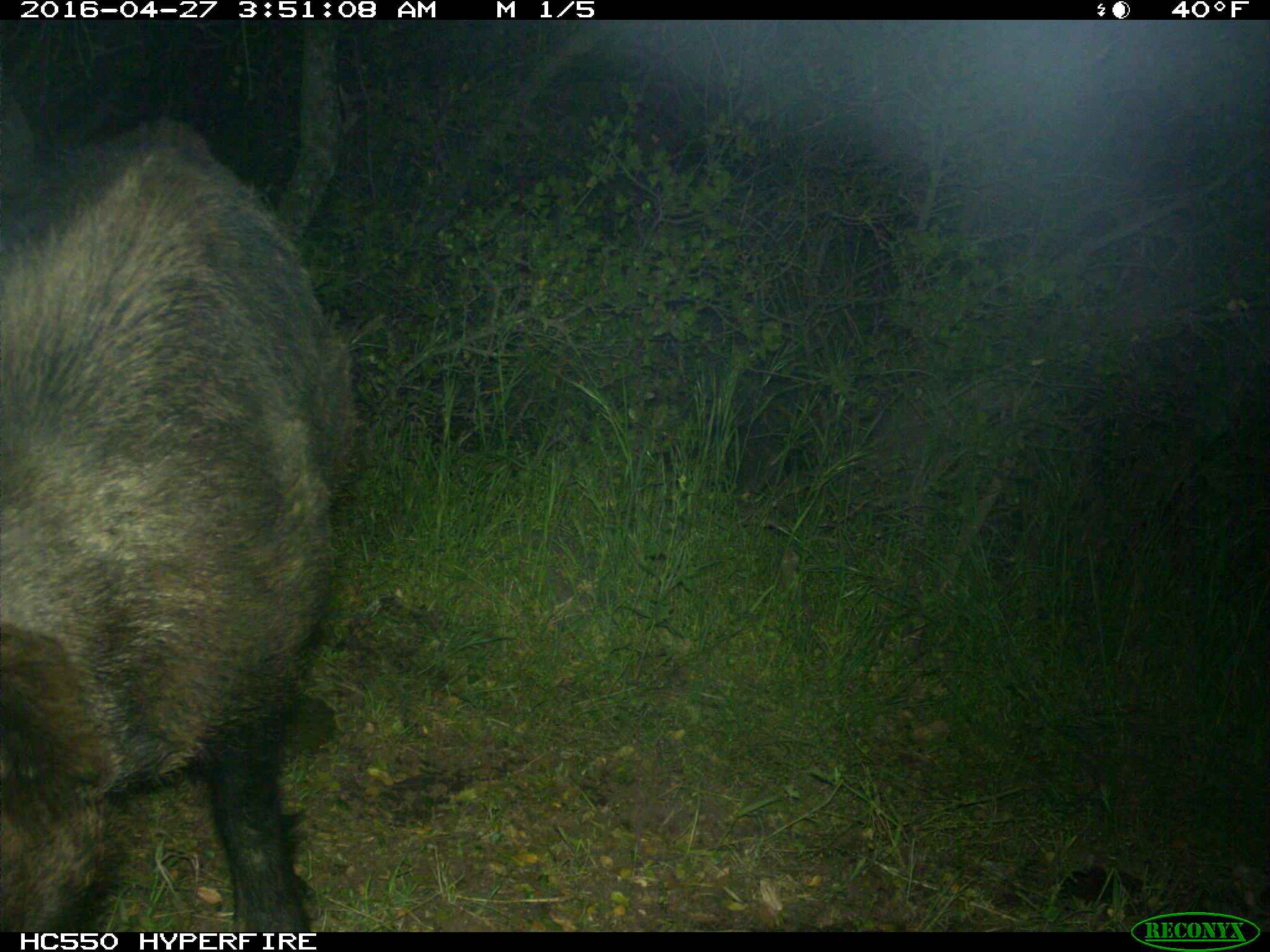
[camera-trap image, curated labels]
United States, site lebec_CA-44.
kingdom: Animalia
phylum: Chordata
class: Mammalia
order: Artiodactyla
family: Suidae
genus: Sus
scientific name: Sus scrofa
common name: wild boar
Sus scrofa (wild boar).